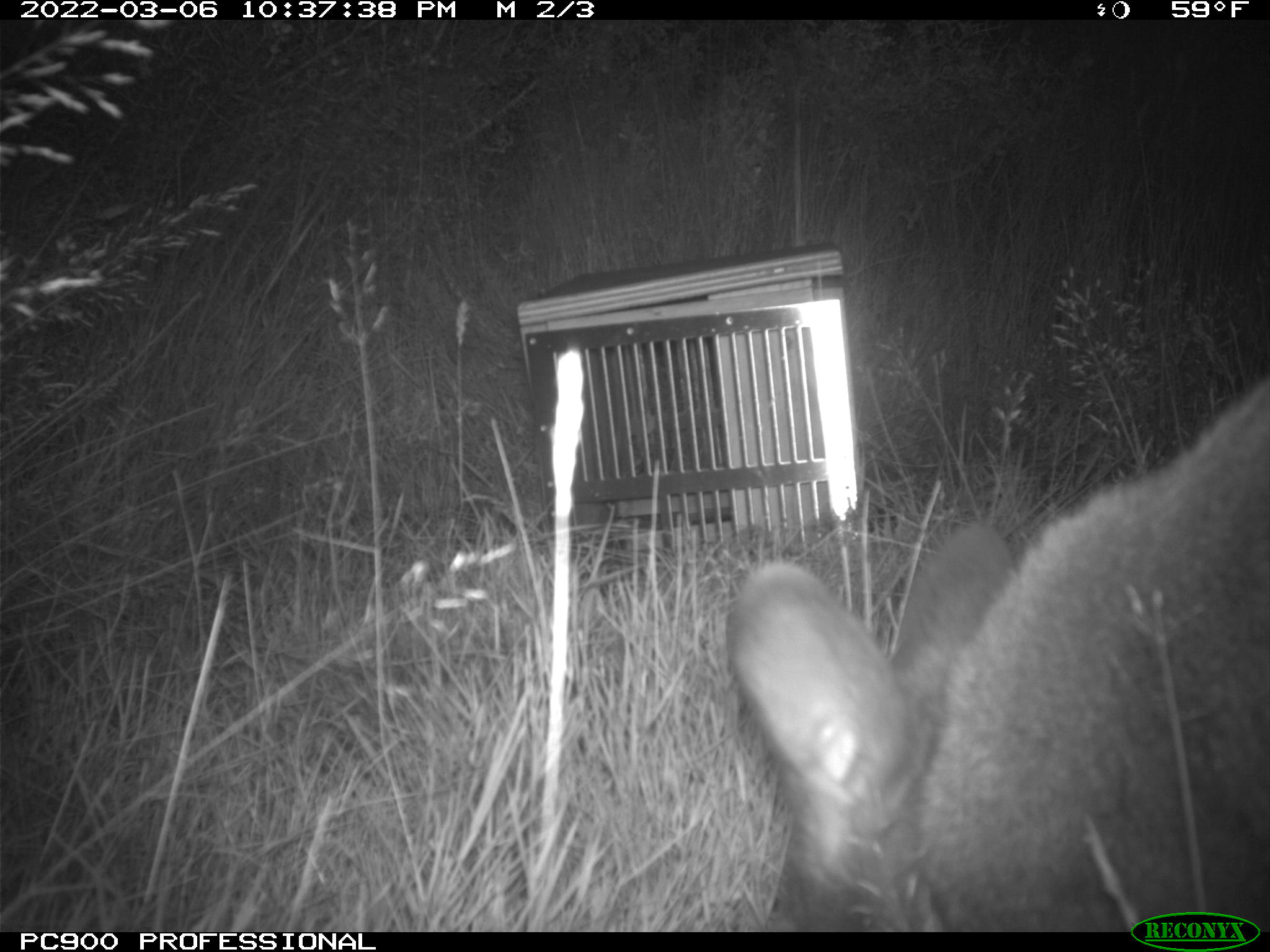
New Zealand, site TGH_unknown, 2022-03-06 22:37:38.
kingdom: Animalia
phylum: Chordata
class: Mammalia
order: Diprotodontia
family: Macropodidae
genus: Notamacropus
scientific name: Notamacropus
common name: wallaby